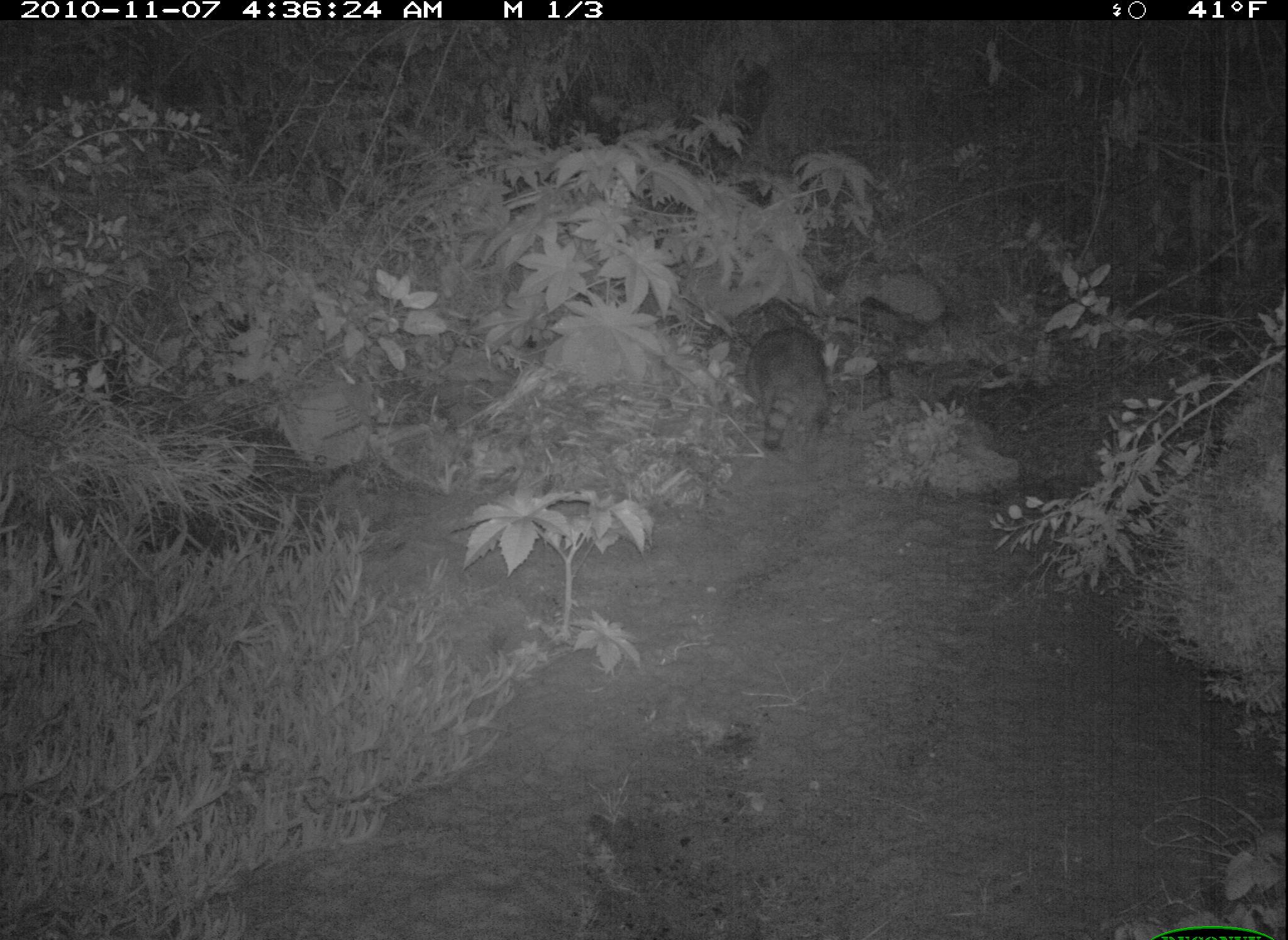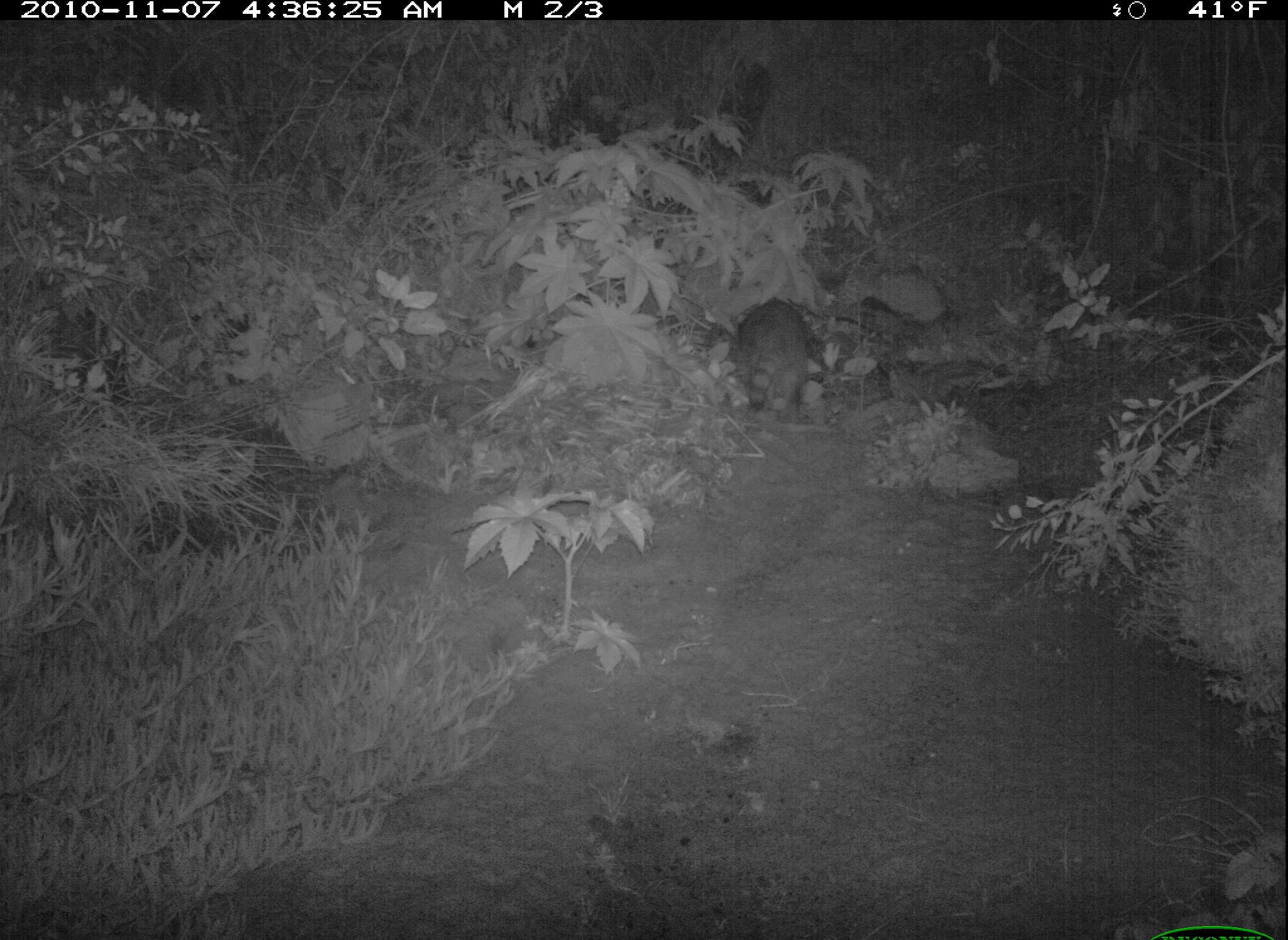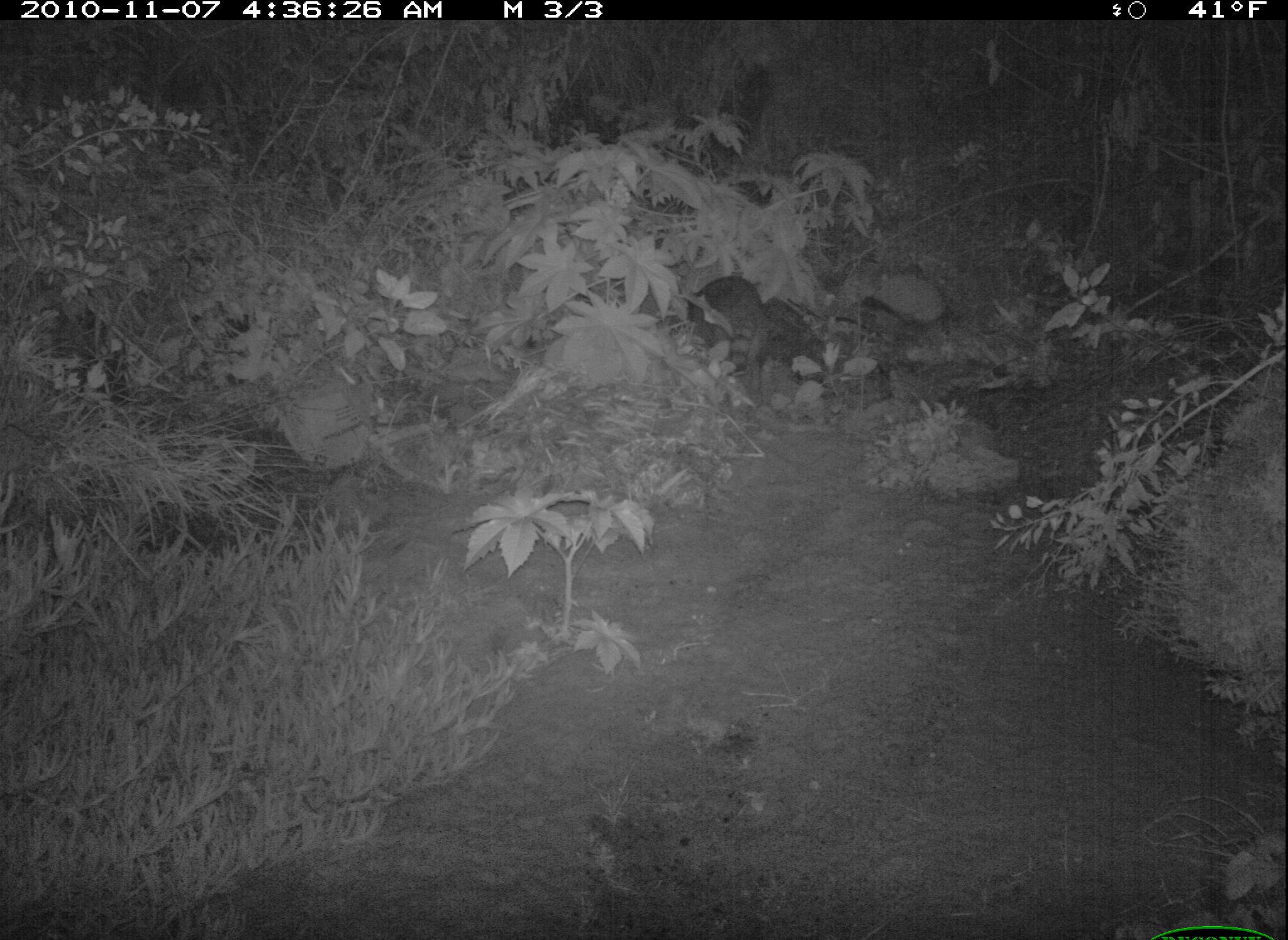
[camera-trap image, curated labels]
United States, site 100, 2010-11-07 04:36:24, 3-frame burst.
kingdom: Animalia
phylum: Chordata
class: Mammalia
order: Carnivora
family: Procyonidae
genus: Procyon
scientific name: Procyon lotor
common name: raccoon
Raccoon (Procyon lotor).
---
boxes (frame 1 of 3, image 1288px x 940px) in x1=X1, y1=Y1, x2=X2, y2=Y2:
raccoon: x1=739, y1=312, x2=842, y2=461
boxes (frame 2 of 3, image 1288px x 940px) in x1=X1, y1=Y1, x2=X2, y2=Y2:
raccoon: x1=729, y1=296, x2=832, y2=432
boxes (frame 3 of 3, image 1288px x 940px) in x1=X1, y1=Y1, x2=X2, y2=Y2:
raccoon: x1=675, y1=266, x2=783, y2=414